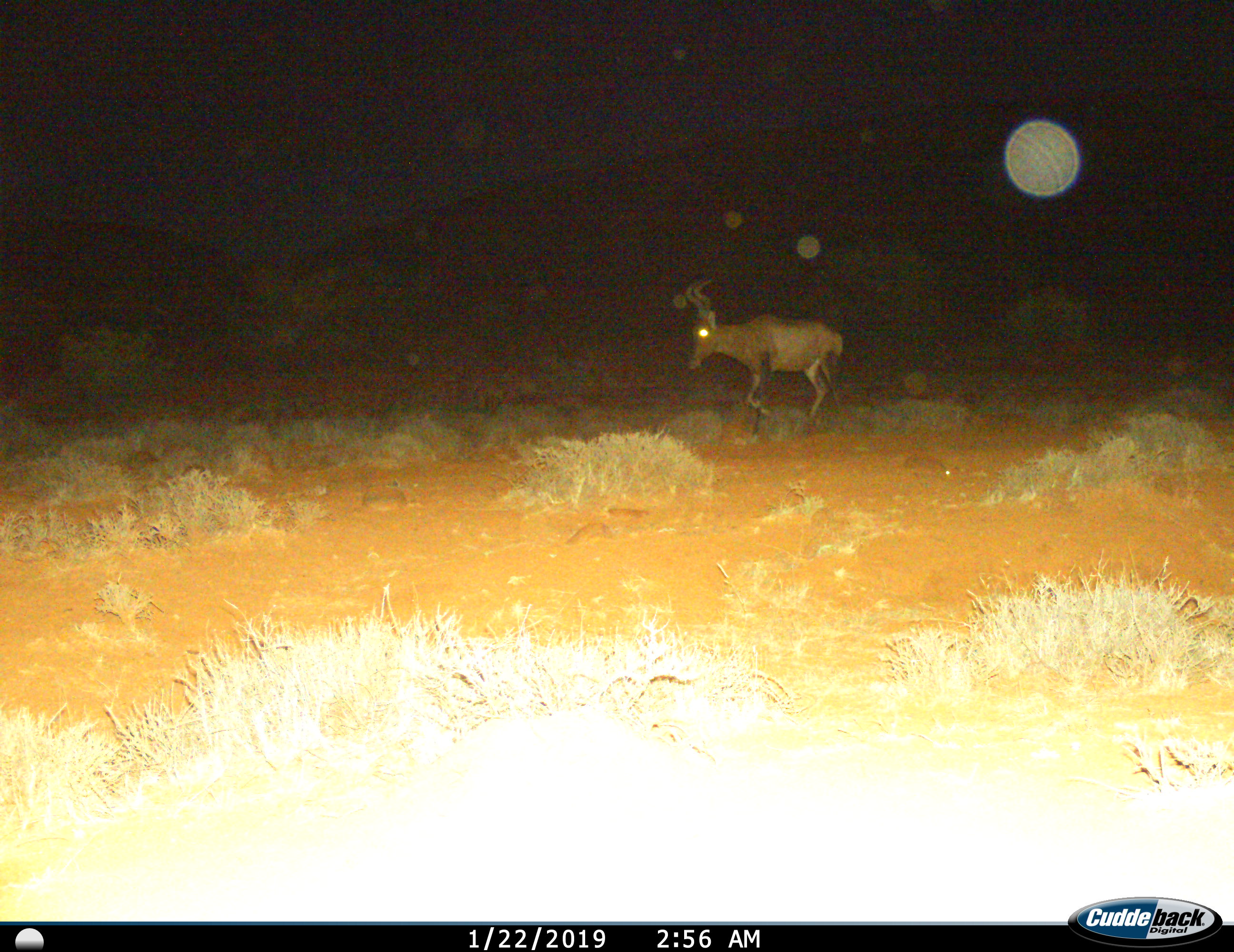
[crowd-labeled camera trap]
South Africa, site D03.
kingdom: Animalia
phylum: Chordata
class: Mammalia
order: Artiodactyla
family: Bovidae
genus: Alcelaphus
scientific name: Alcelaphus buselaphus caama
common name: red hartebeest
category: hartebeestred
Hartebeestred (red hartebeest) (Alcelaphus buselaphus caama), count 1. Behavior (volunteer vote fractions): standing 0%, resting 0%, moving 100%, interacting 0%. Young present (vote fraction): 0%. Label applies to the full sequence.